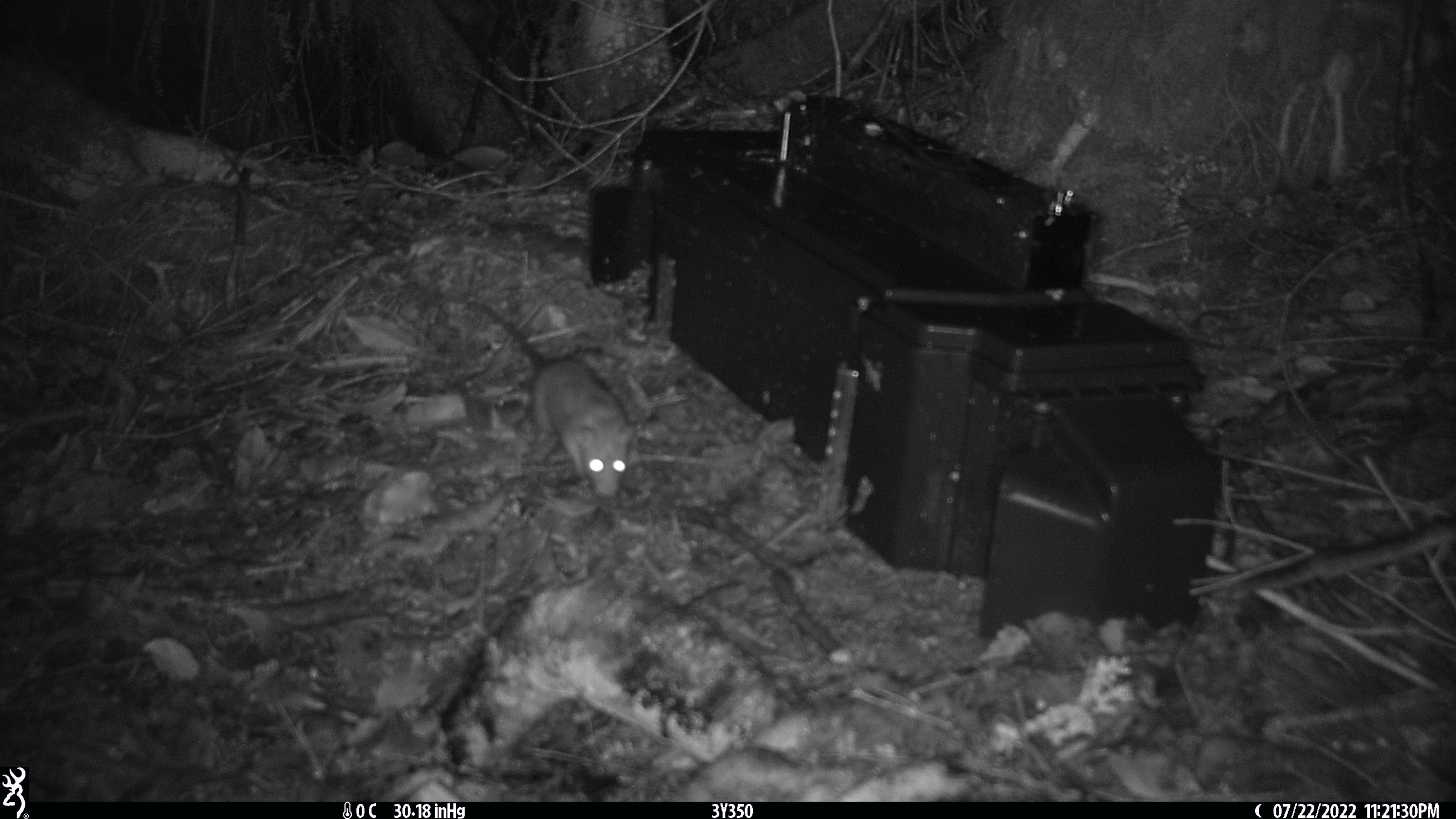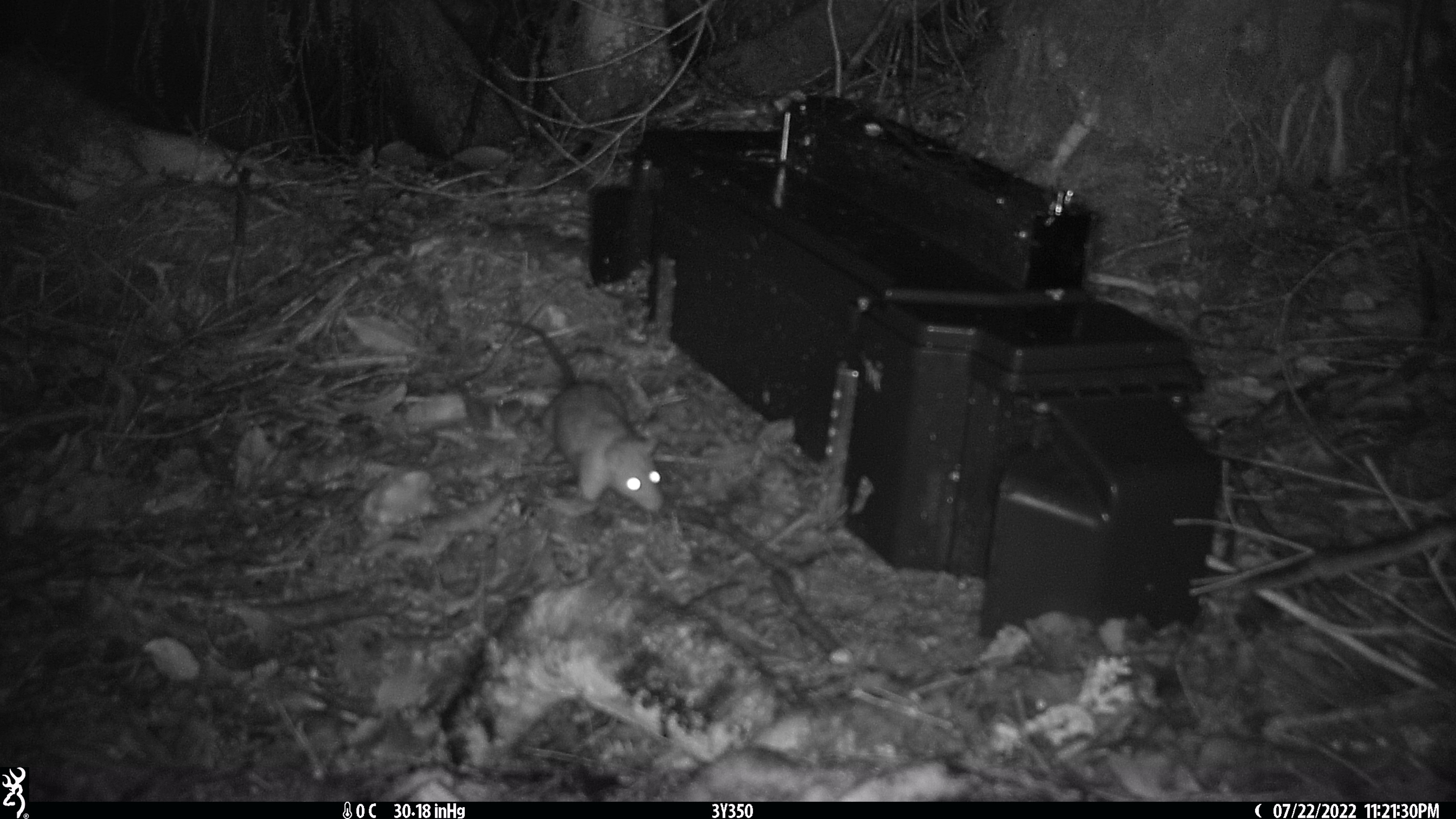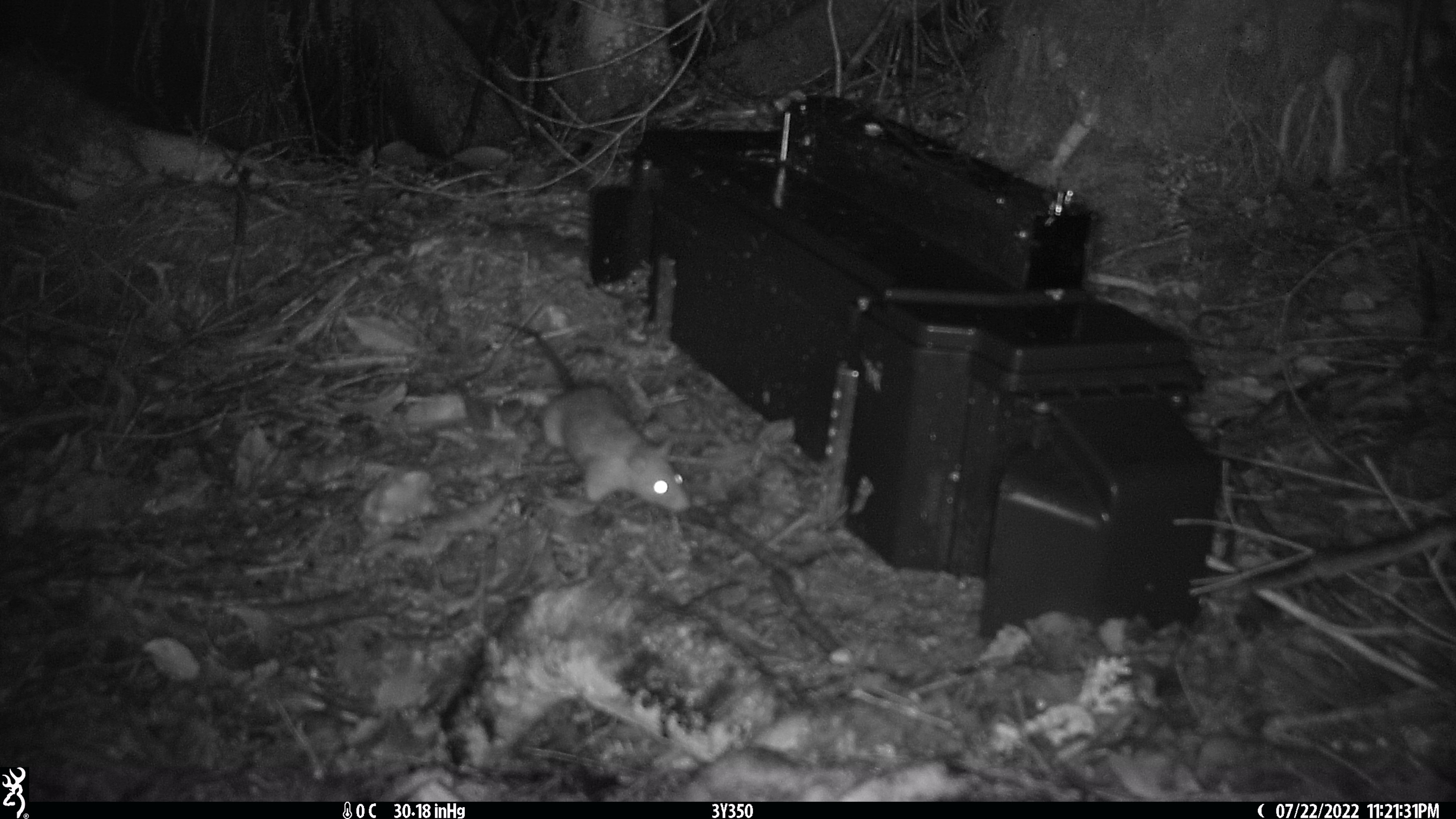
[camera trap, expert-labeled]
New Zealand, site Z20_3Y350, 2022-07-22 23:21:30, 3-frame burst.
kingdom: Animalia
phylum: Chordata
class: Mammalia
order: Rodentia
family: Muridae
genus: Rattus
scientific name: Rattus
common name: rat